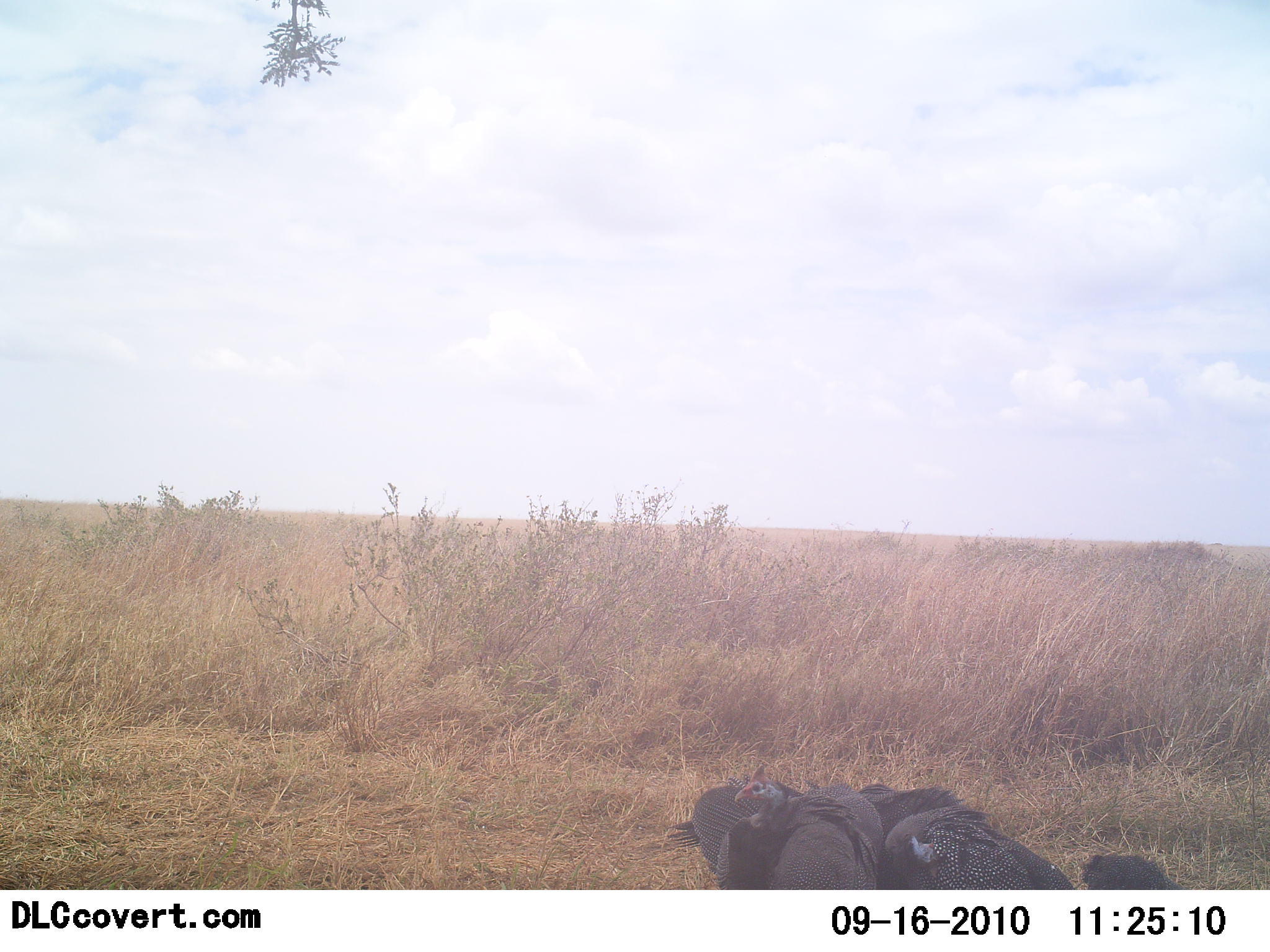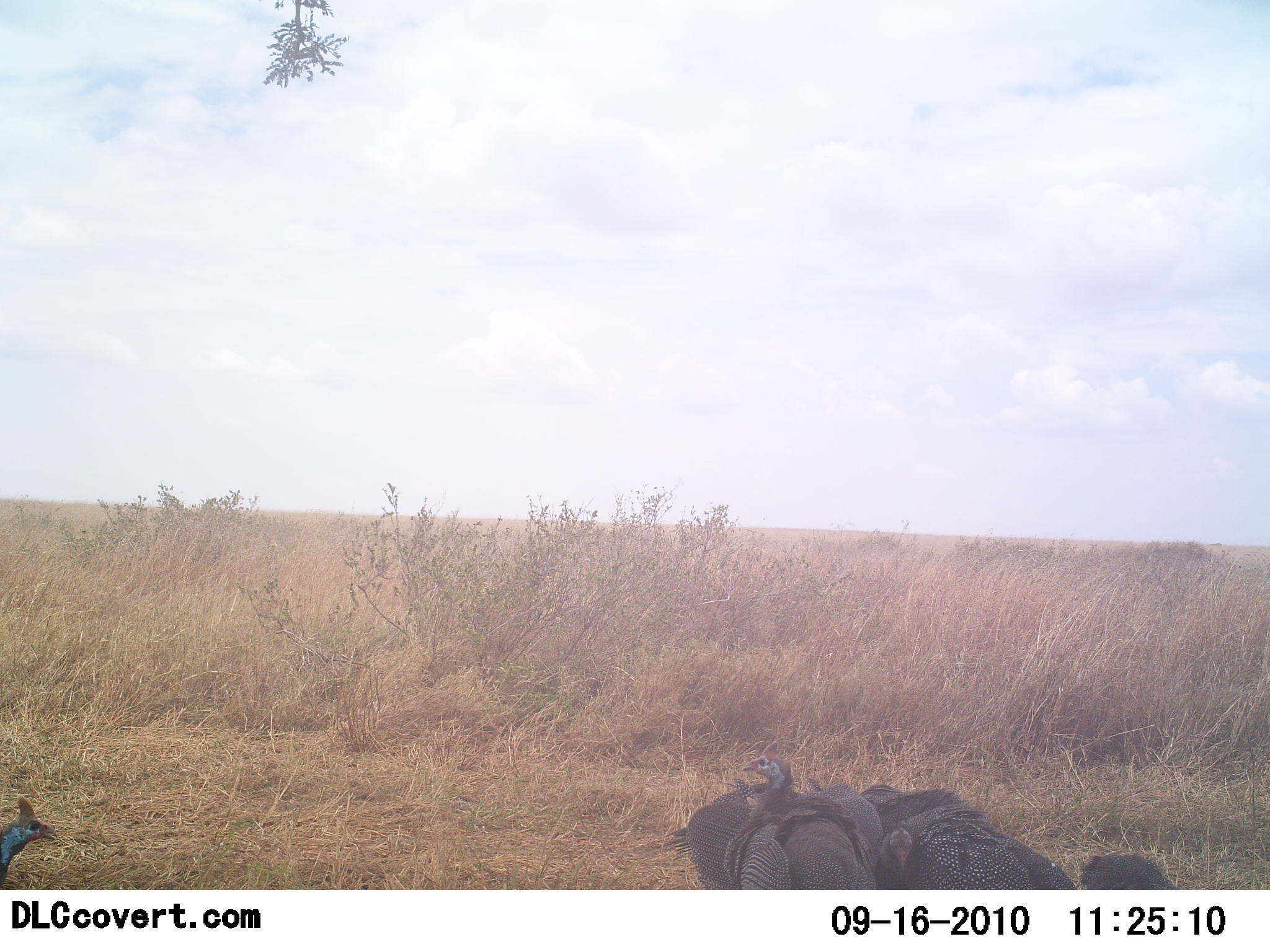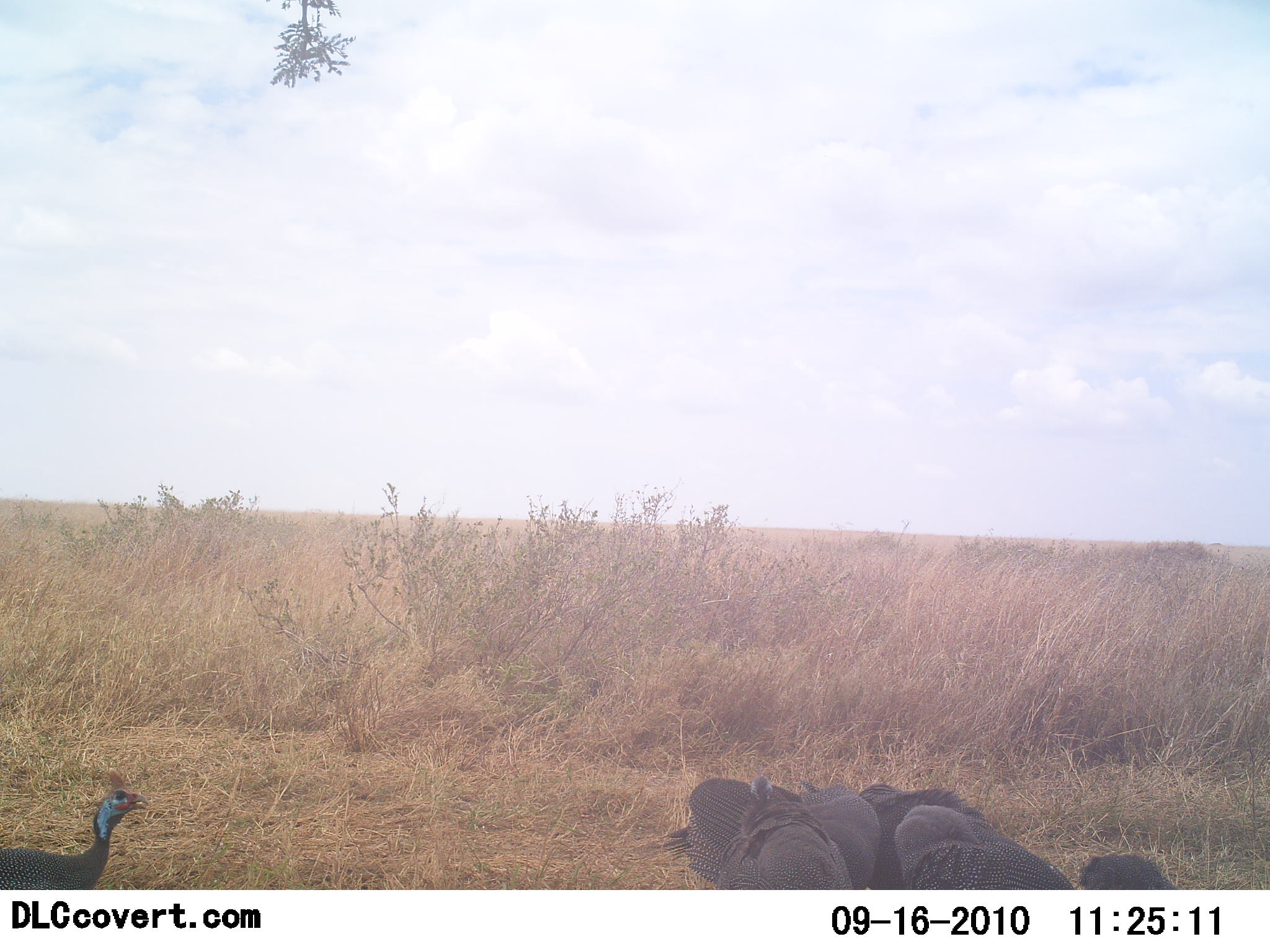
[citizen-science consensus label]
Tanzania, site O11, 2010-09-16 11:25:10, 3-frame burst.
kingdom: Animalia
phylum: Chordata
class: Aves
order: Galliformes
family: Numididae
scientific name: Numididae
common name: guinea fowl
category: guineafowl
Guineafowl (guinea fowl) (Numididae), count 6. Behavior (volunteer vote fractions): standing 53%, resting 29%, moving 35%, interacting 0%. Young present (vote fraction): 0%. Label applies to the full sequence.